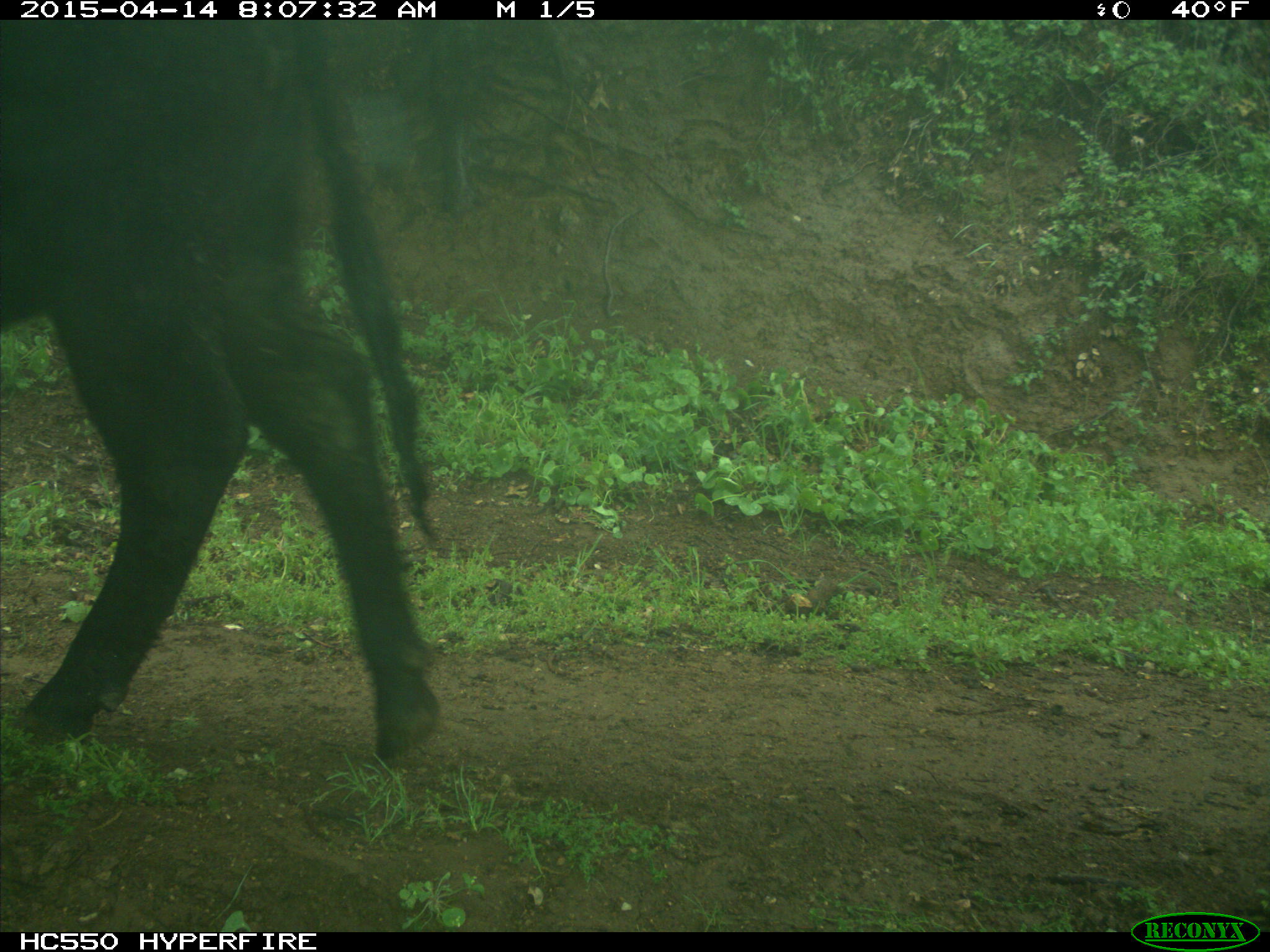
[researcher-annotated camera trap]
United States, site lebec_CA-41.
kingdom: Animalia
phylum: Chordata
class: Mammalia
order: Artiodactyla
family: Bovidae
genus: Bos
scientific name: Bos taurus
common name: domestic cow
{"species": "Bos taurus (domestic cow)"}